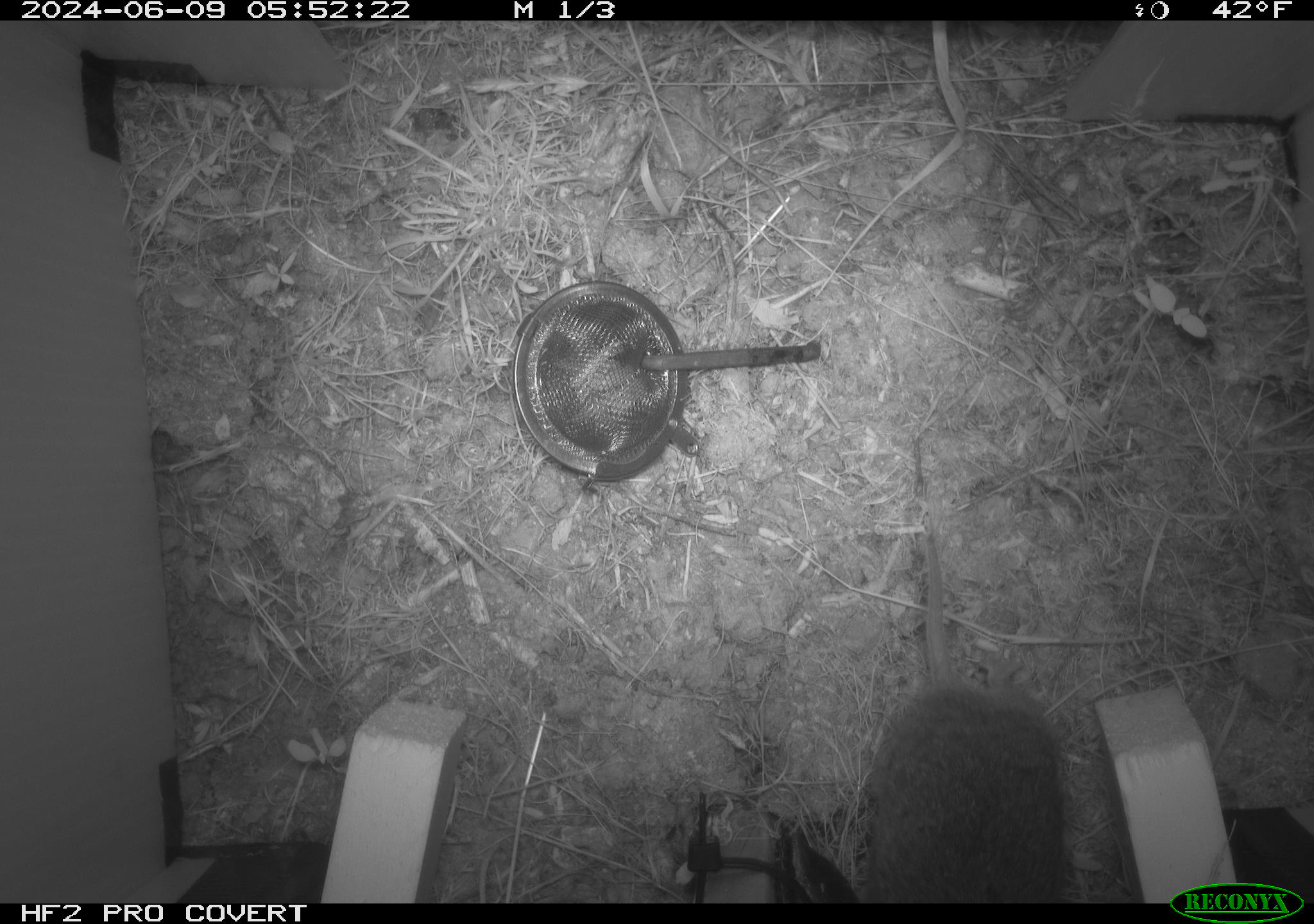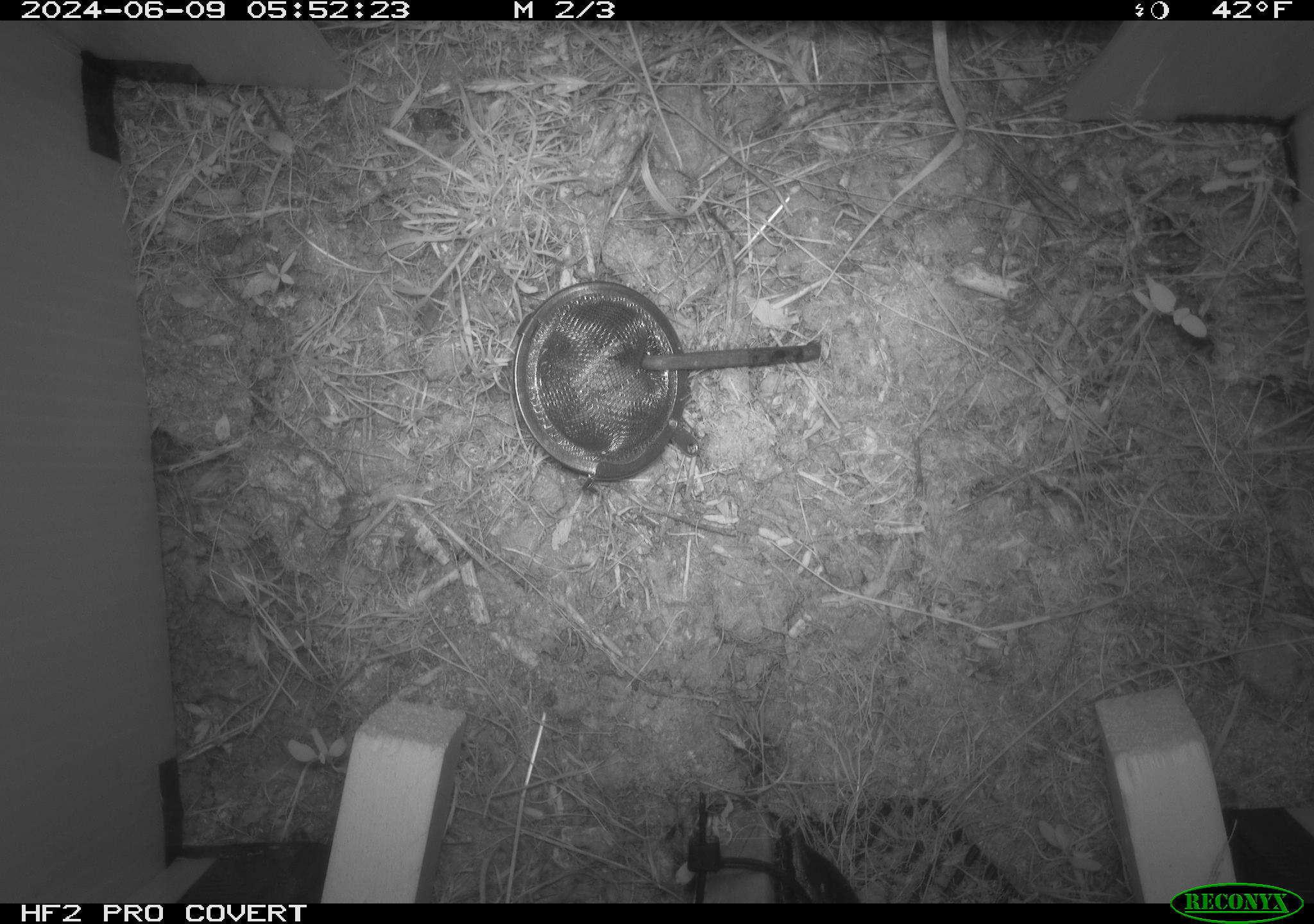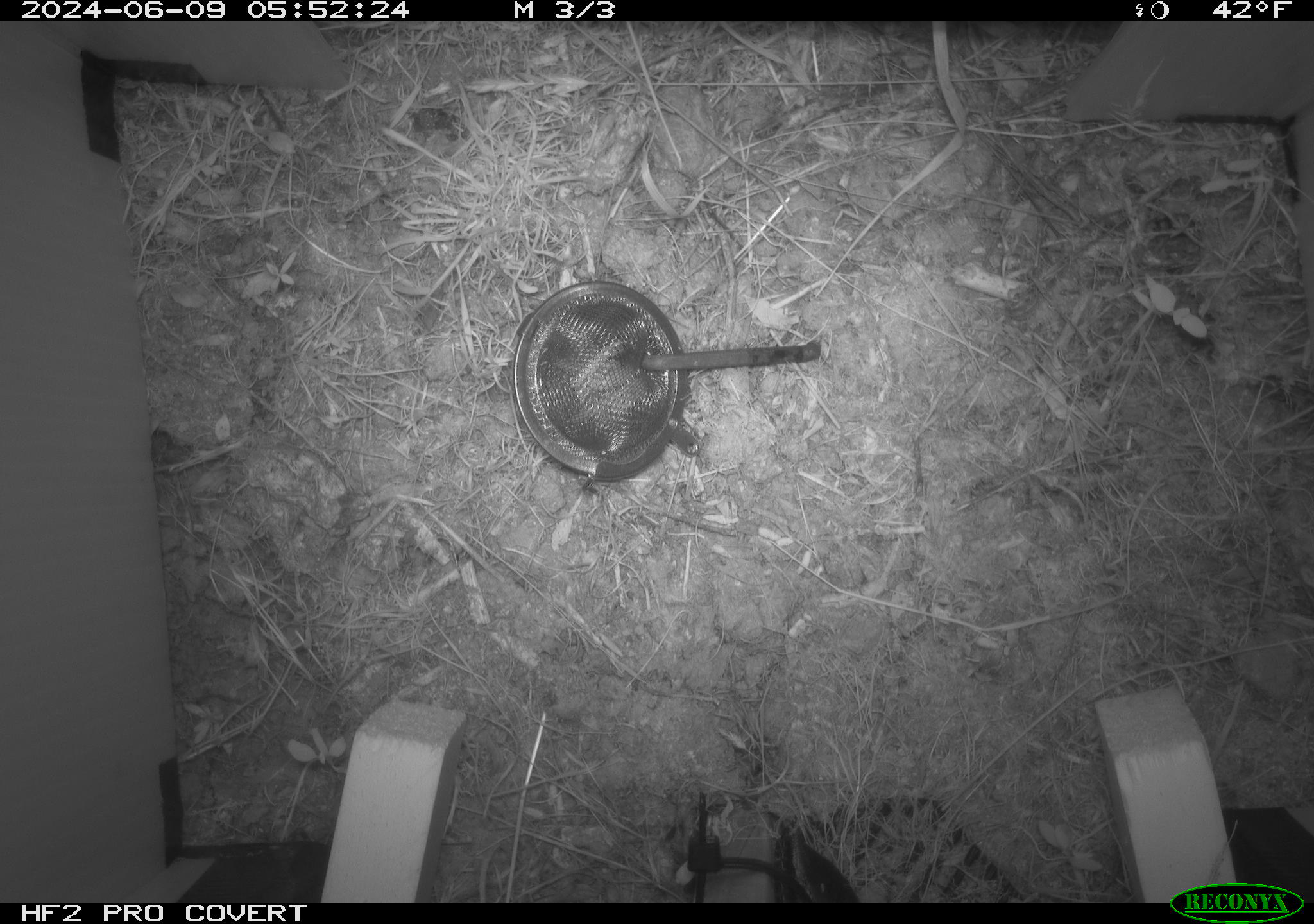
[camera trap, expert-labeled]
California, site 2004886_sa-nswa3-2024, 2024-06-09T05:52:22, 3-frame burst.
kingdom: Animalia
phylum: Chordata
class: Mammalia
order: Rodentia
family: Cricetidae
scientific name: Arvicolinae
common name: voles, lemmings, and muskrats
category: arvicolinae subfamily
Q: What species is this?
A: Arvicolinae subfamily (voles, lemmings, and muskrats) (Arvicolinae).